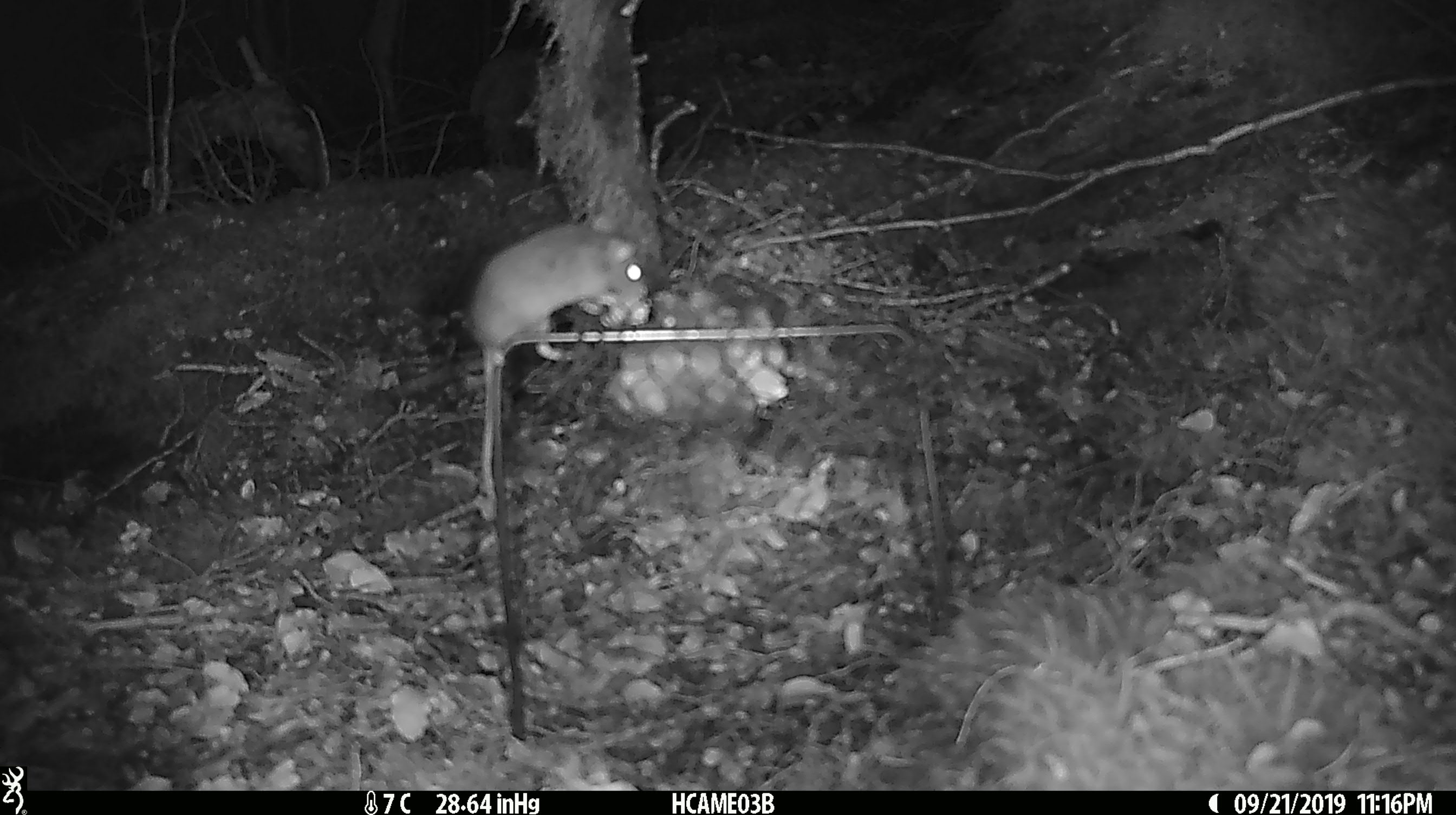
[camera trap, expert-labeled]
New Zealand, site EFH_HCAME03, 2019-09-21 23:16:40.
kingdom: Animalia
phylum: Chordata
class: Mammalia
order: Rodentia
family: Muridae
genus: Mus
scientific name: Mus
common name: mouse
Mouse (Mus).